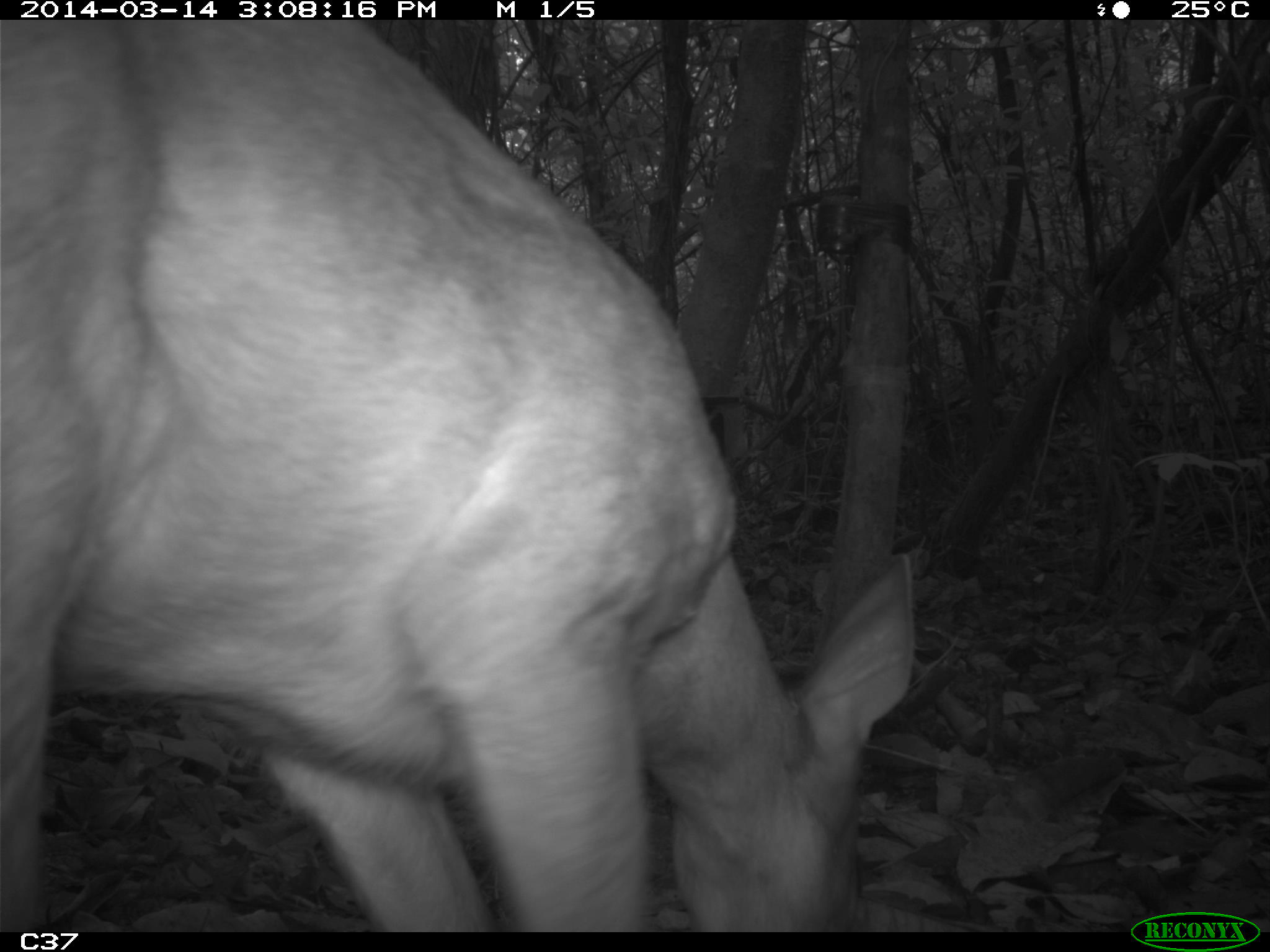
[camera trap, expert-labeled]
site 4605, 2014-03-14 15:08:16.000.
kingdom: Animalia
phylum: Chordata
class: Mammalia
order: Artiodactyla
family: Cervidae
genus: Mazama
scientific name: Mazama americana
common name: red brocket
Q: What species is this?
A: Mazama americana (red brocket).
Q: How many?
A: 1.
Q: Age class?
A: Juvenile.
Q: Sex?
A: Female.